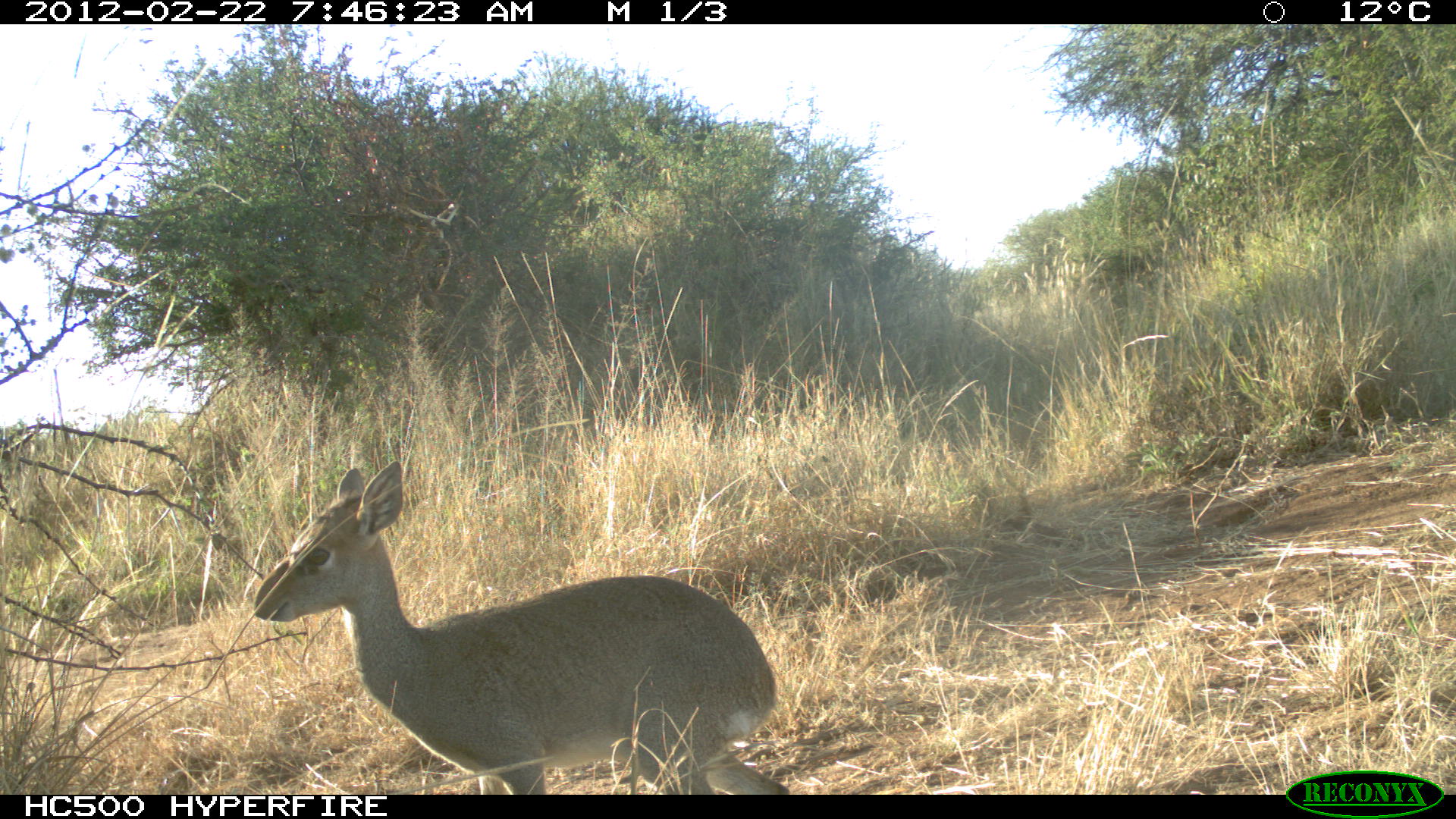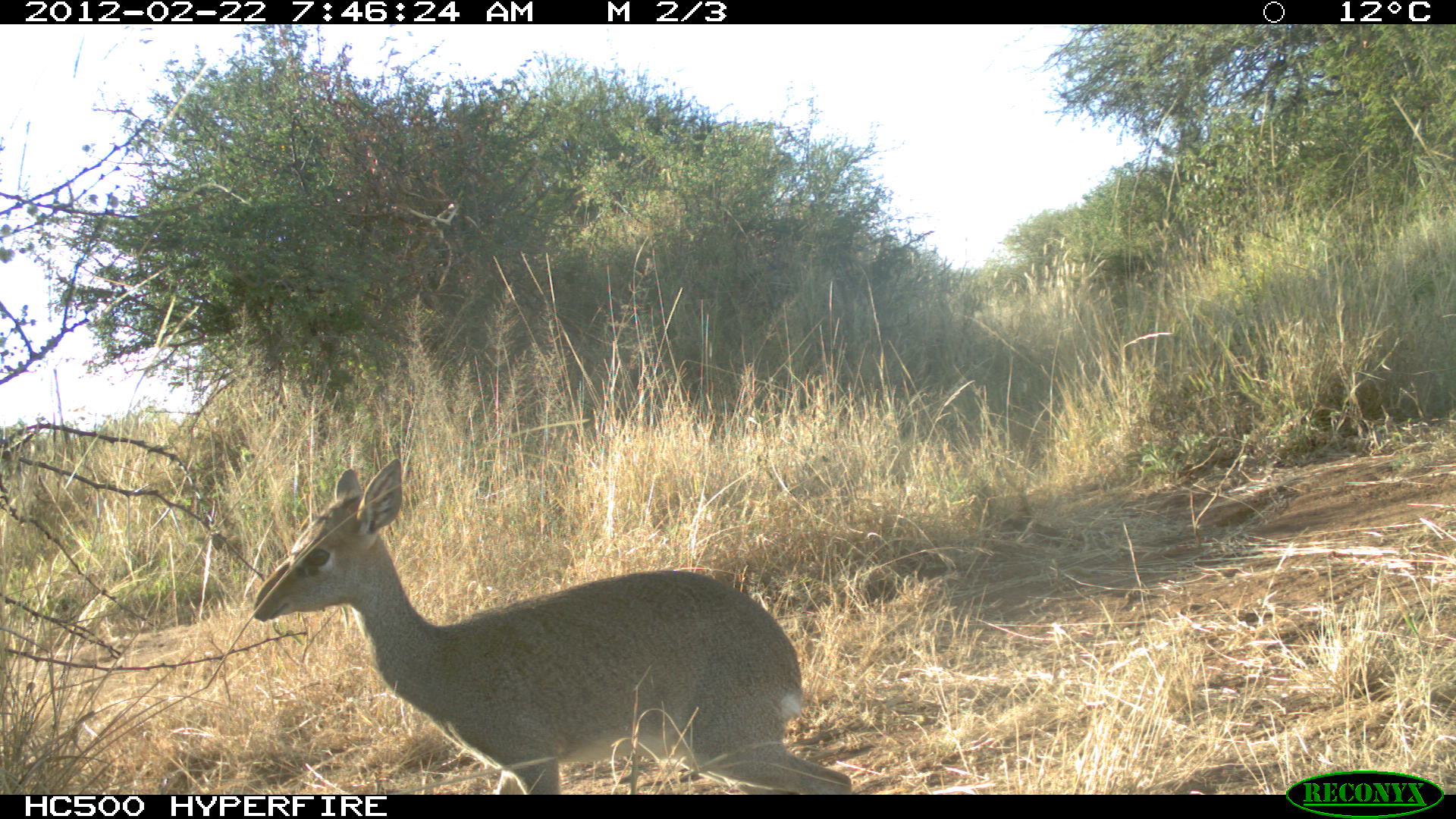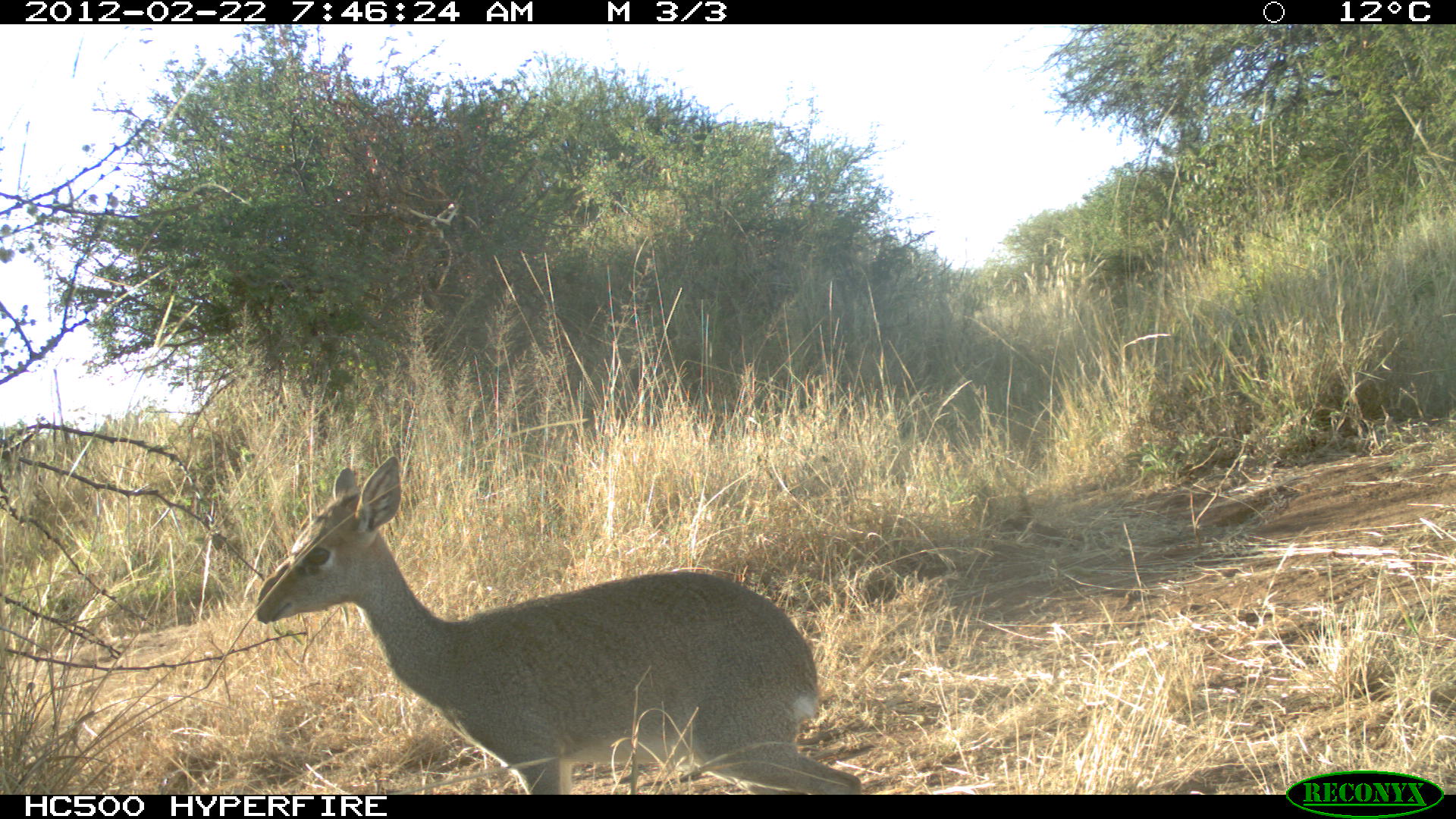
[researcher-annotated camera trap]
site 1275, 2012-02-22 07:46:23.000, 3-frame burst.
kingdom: Animalia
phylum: Chordata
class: Mammalia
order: Artiodactyla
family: Bovidae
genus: Madoqua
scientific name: Madoqua guentheri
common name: günther's dik-dik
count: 1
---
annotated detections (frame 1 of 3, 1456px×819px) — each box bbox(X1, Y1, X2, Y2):
madoqua guentheri: bbox(249, 456, 790, 796)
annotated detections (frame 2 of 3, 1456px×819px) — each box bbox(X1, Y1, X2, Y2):
madoqua guentheri: bbox(249, 454, 851, 793)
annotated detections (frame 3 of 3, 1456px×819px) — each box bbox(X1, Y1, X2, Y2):
madoqua guentheri: bbox(254, 452, 862, 794)